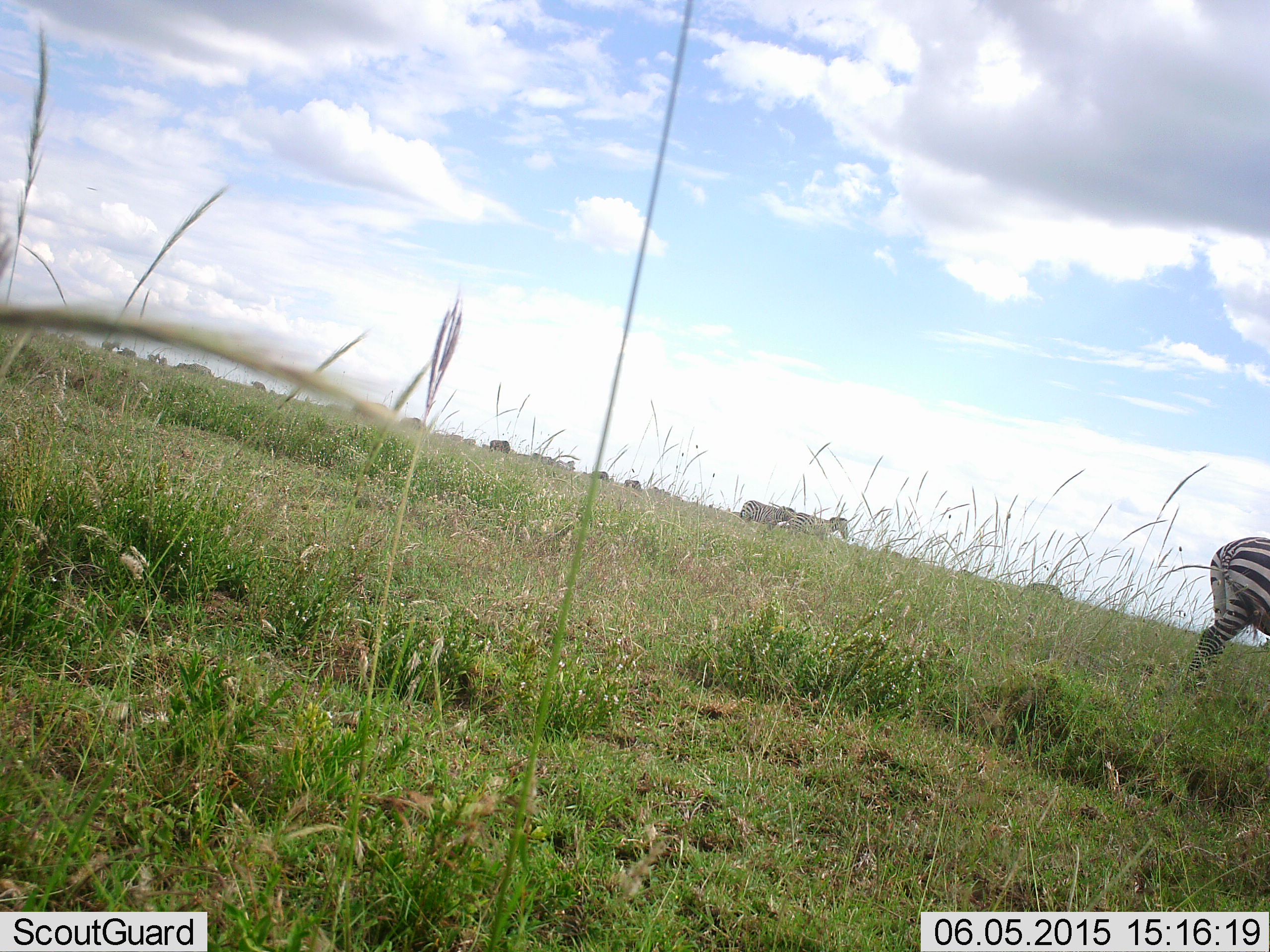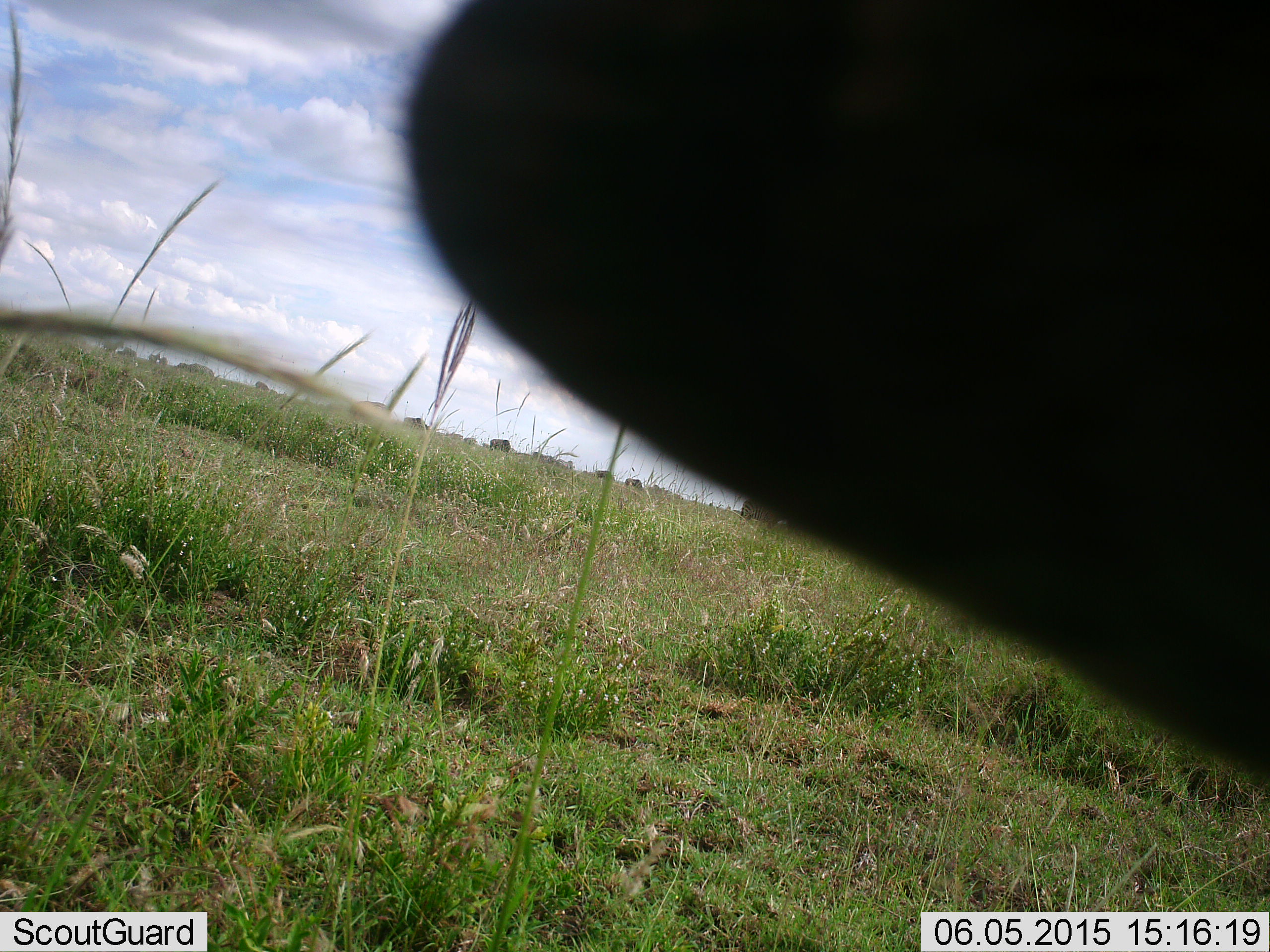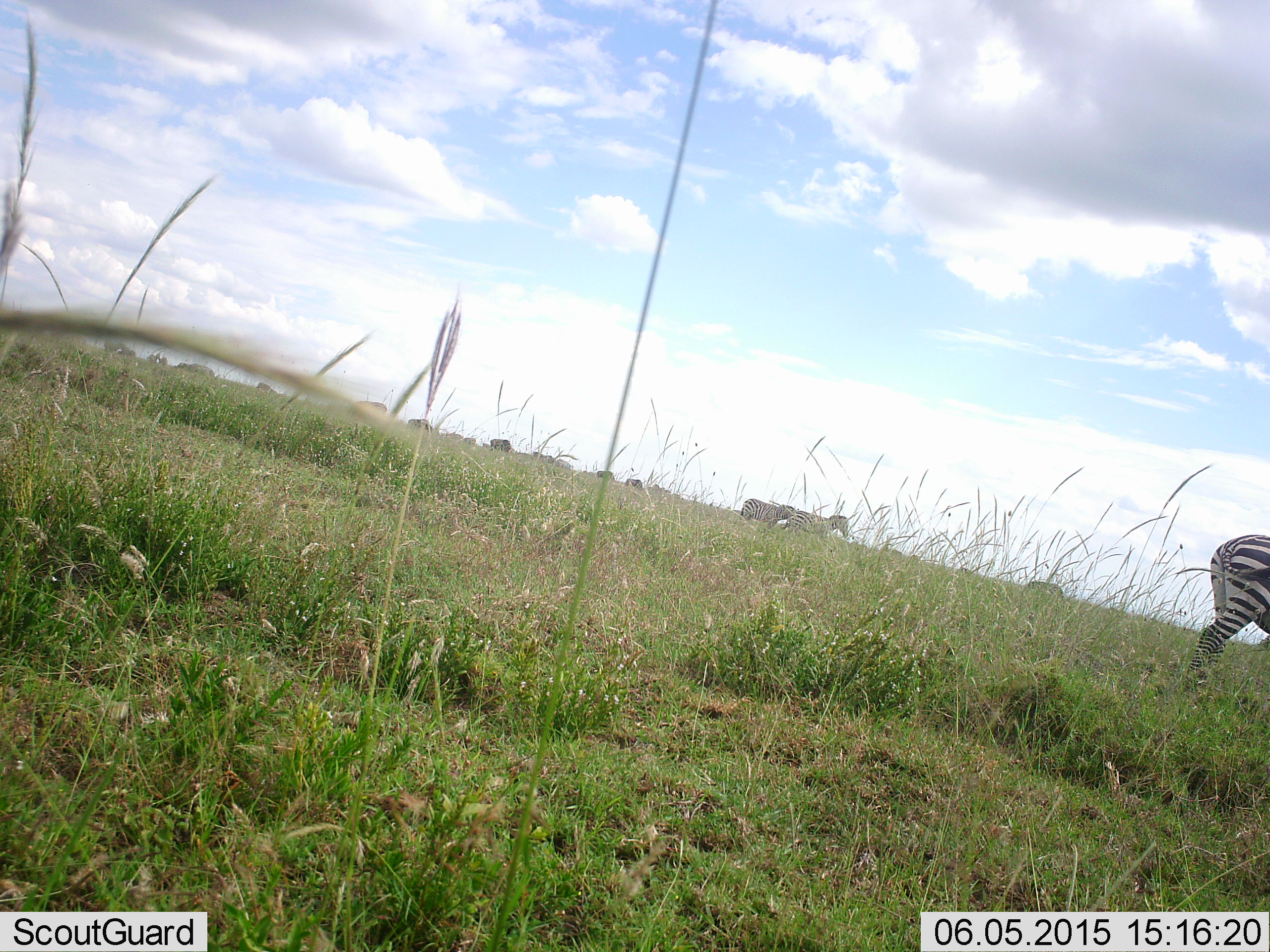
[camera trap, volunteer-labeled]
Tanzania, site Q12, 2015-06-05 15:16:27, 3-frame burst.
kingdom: Animalia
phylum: Chordata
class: Mammalia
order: Perissodactyla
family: Equidae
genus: Equus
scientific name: Equus quagga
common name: plains zebra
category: zebra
Zebra (plains zebra) (Equus quagga), count 3. Behavior (volunteer vote fractions): standing 91%, resting 0%, moving 45%, interacting 0%. Young present (vote fraction): 0%. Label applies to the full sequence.